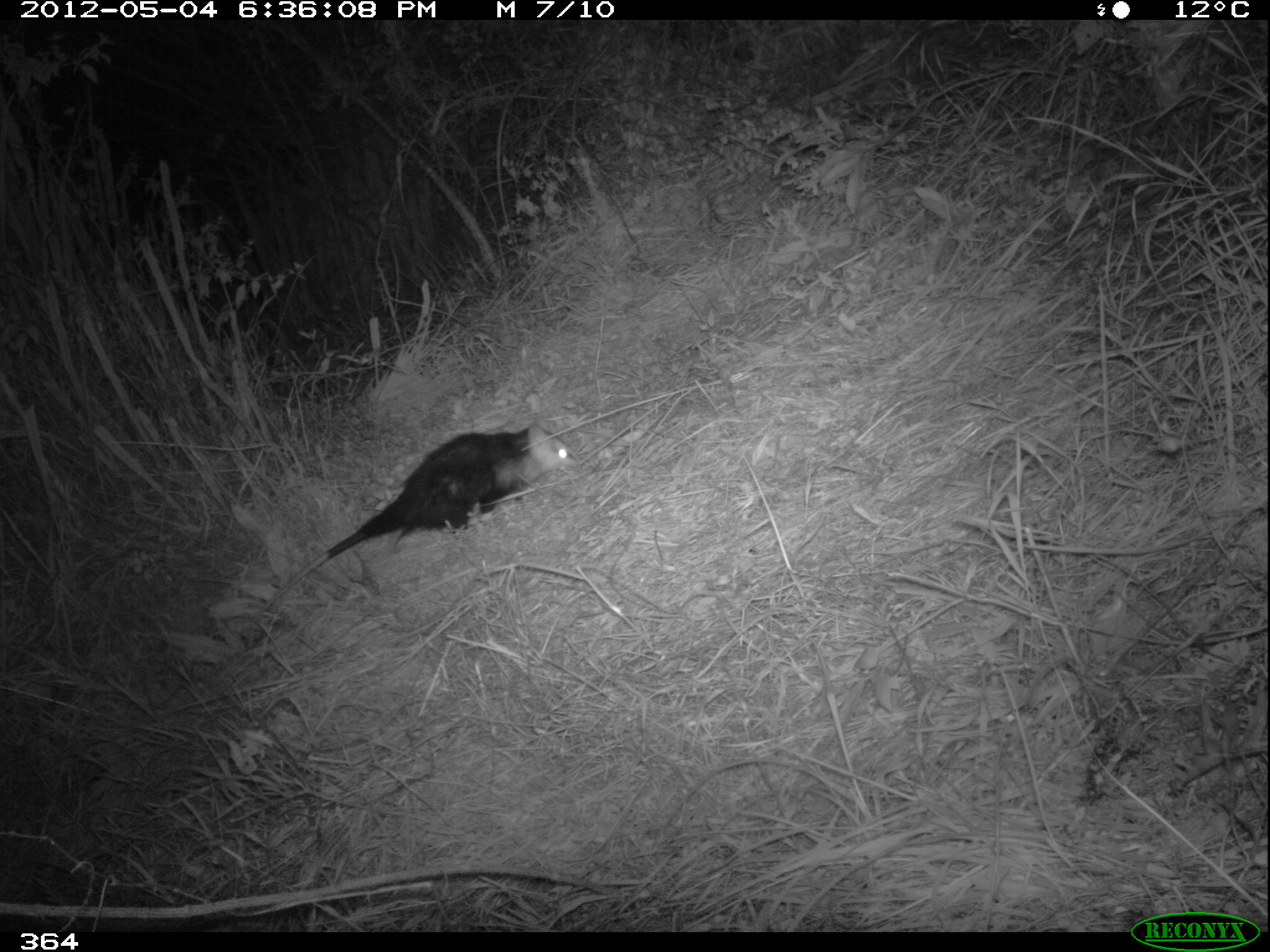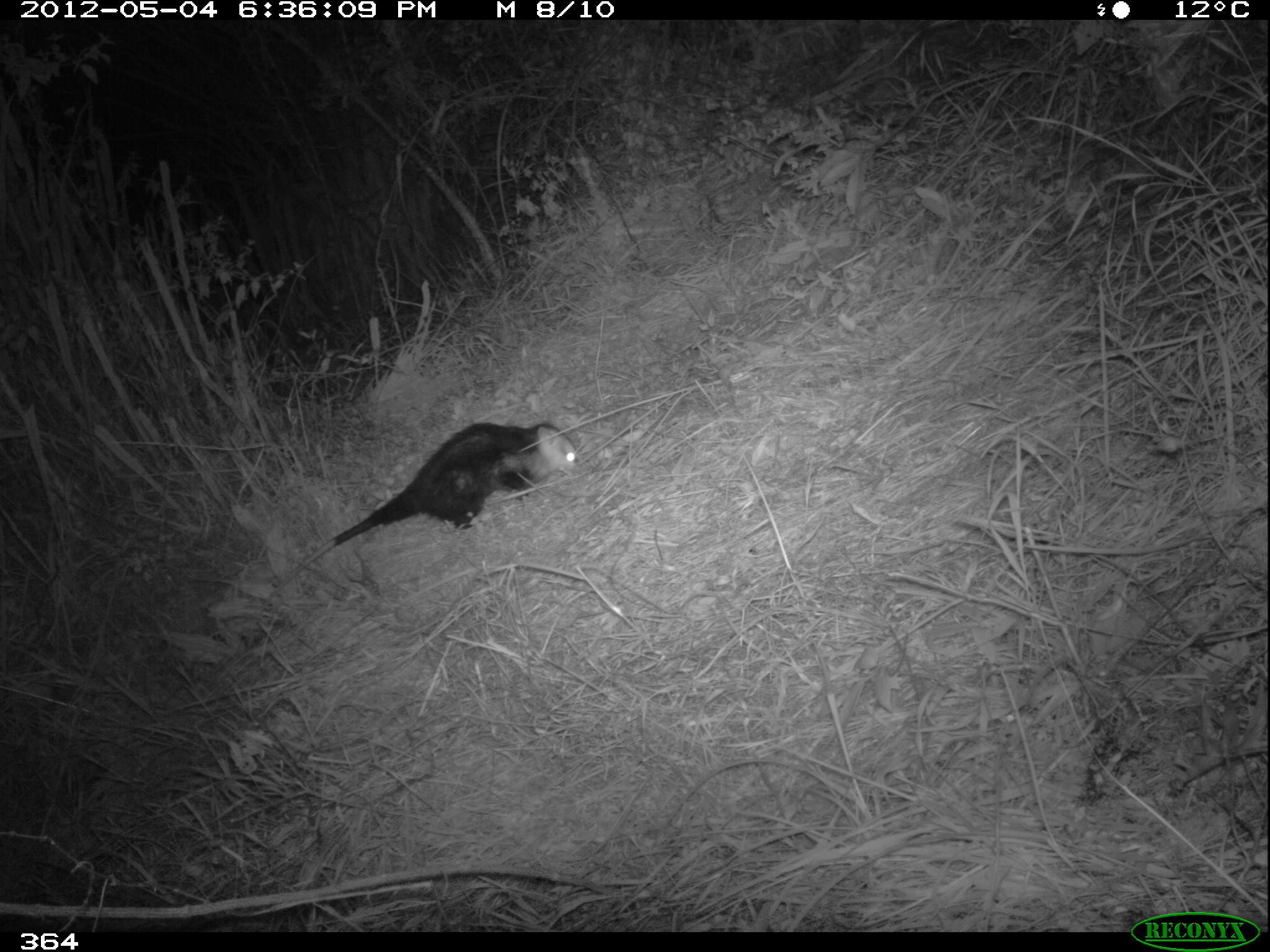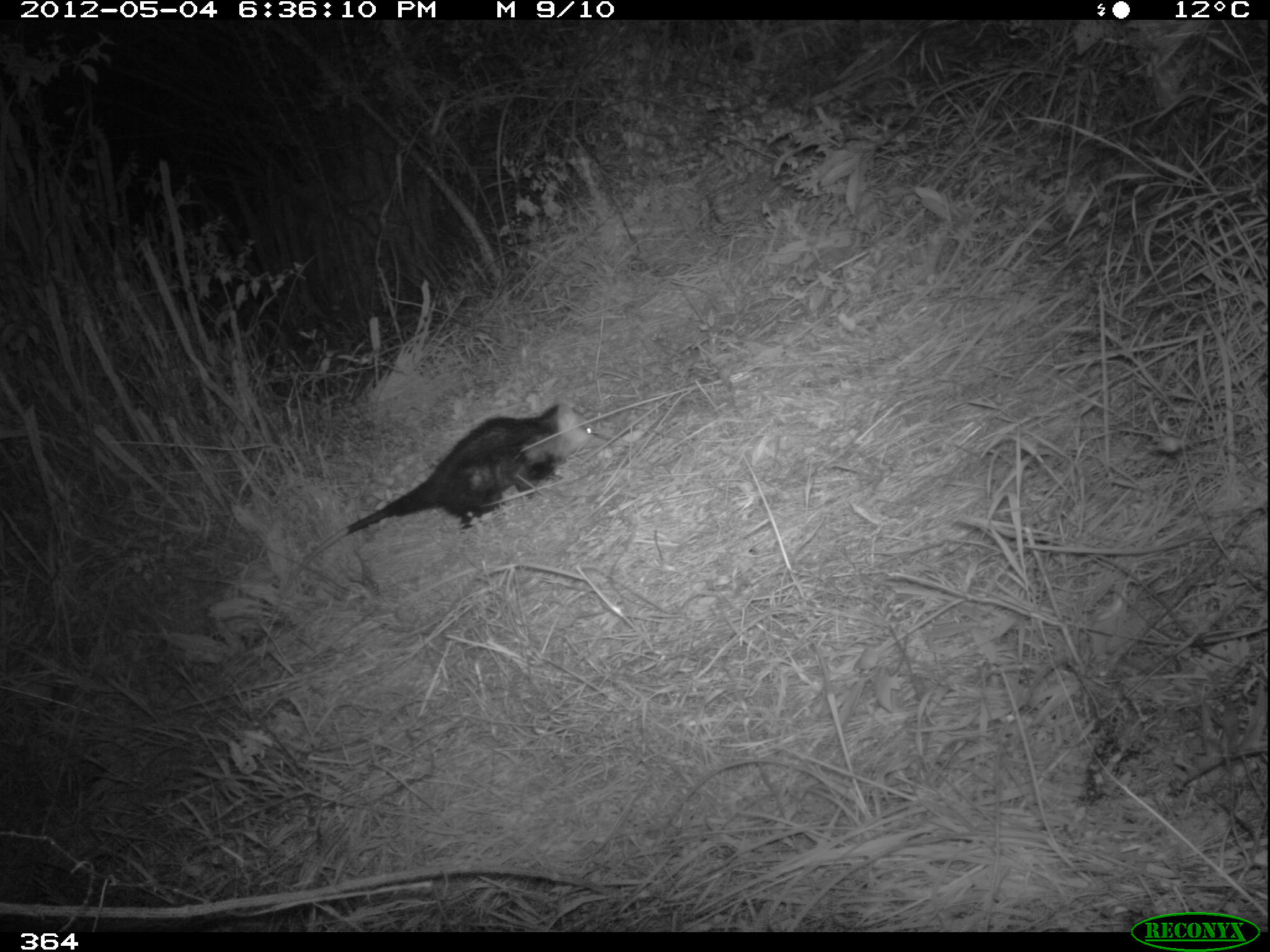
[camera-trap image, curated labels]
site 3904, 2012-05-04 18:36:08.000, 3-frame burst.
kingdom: Animalia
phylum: Chordata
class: Mammalia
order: Didelphimorphia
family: Didelphidae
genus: Didelphis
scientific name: Didelphis pernigra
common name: andean white-eared opossum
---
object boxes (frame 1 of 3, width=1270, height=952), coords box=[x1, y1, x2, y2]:
didelphis pernigra: box=[246, 414, 580, 625]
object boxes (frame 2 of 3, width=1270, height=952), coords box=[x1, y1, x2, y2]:
didelphis pernigra: box=[255, 420, 583, 616]